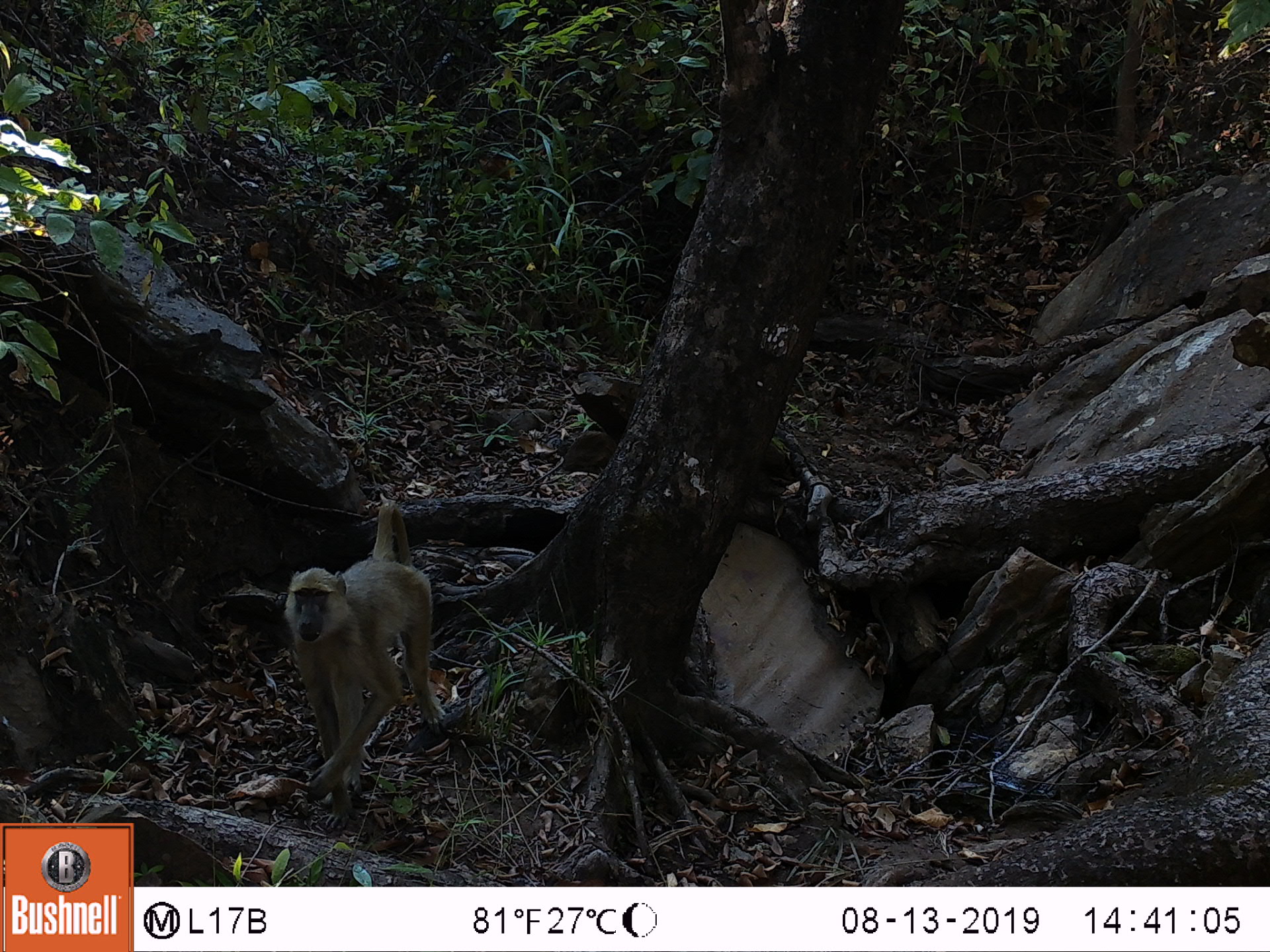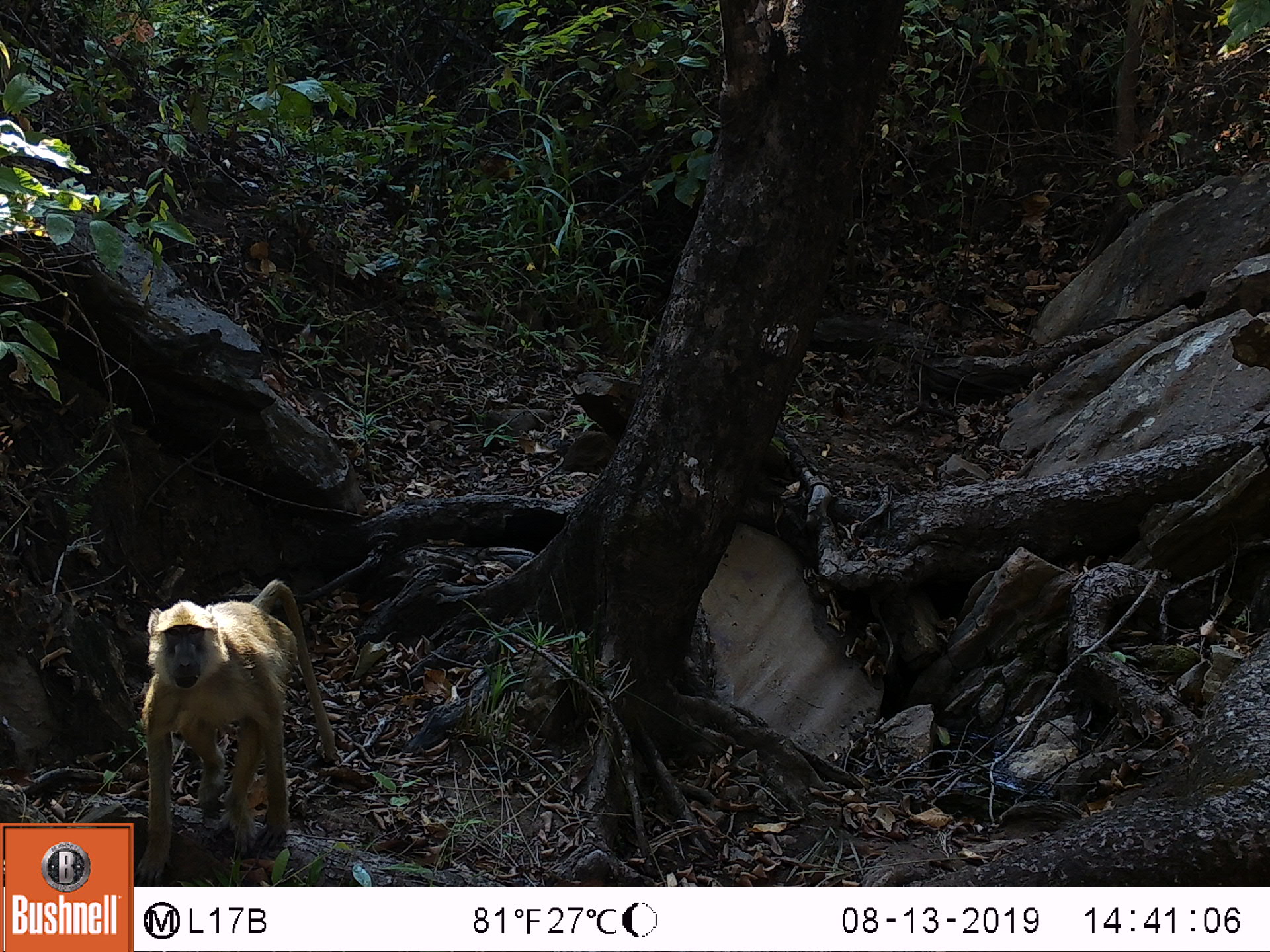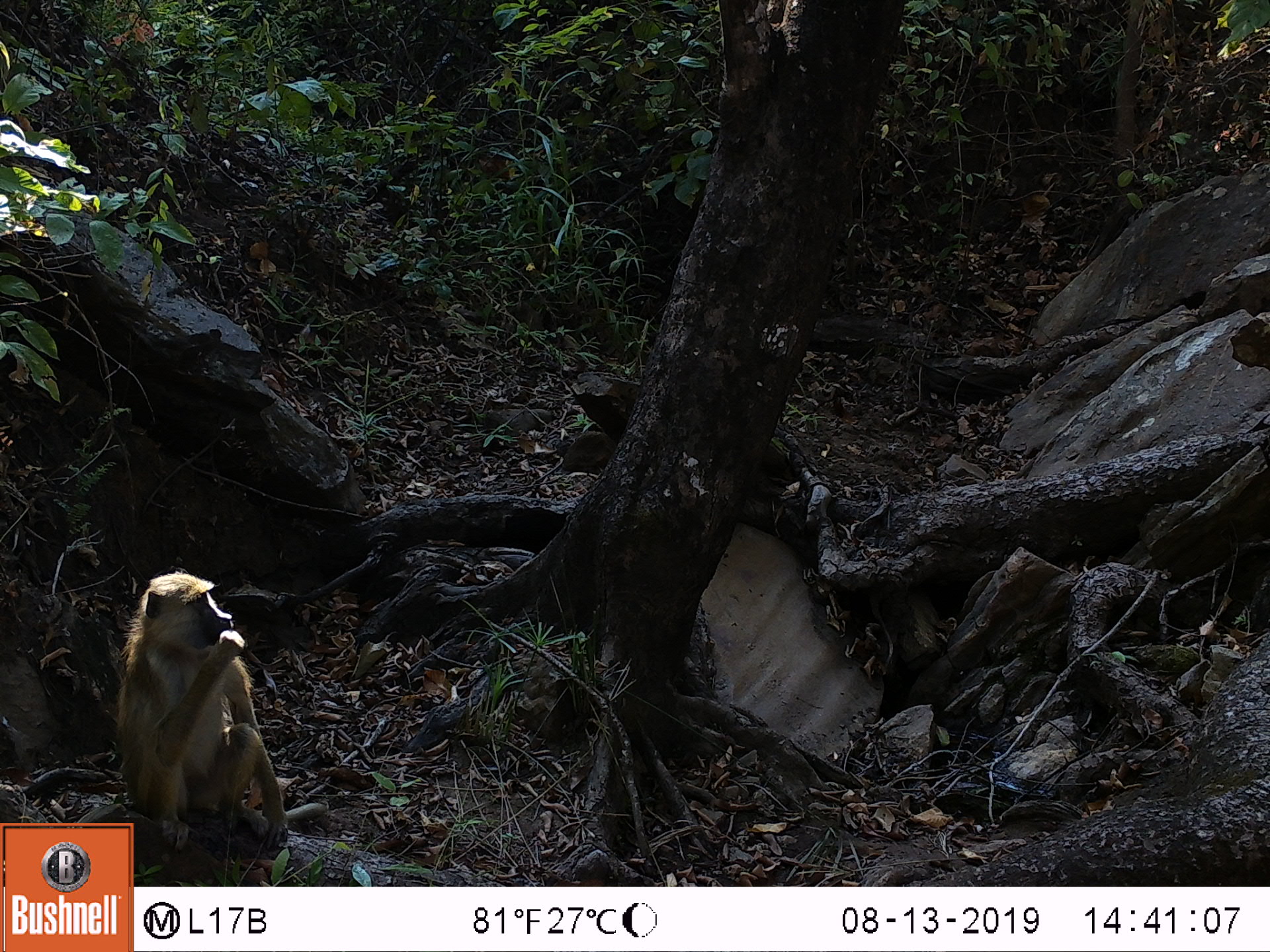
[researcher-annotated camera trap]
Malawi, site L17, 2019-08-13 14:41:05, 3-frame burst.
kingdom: Animalia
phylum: Chordata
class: Mammalia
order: Primates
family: Cercopithecidae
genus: Papio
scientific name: Papio cynocephalus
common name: yellow baboon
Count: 1.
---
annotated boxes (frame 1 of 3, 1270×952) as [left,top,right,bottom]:
yellow baboon: [288,500,443,821]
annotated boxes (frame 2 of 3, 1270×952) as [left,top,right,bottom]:
yellow baboon: [136,574,335,877]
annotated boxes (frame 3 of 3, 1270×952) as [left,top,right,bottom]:
yellow baboon: [123,572,278,816]